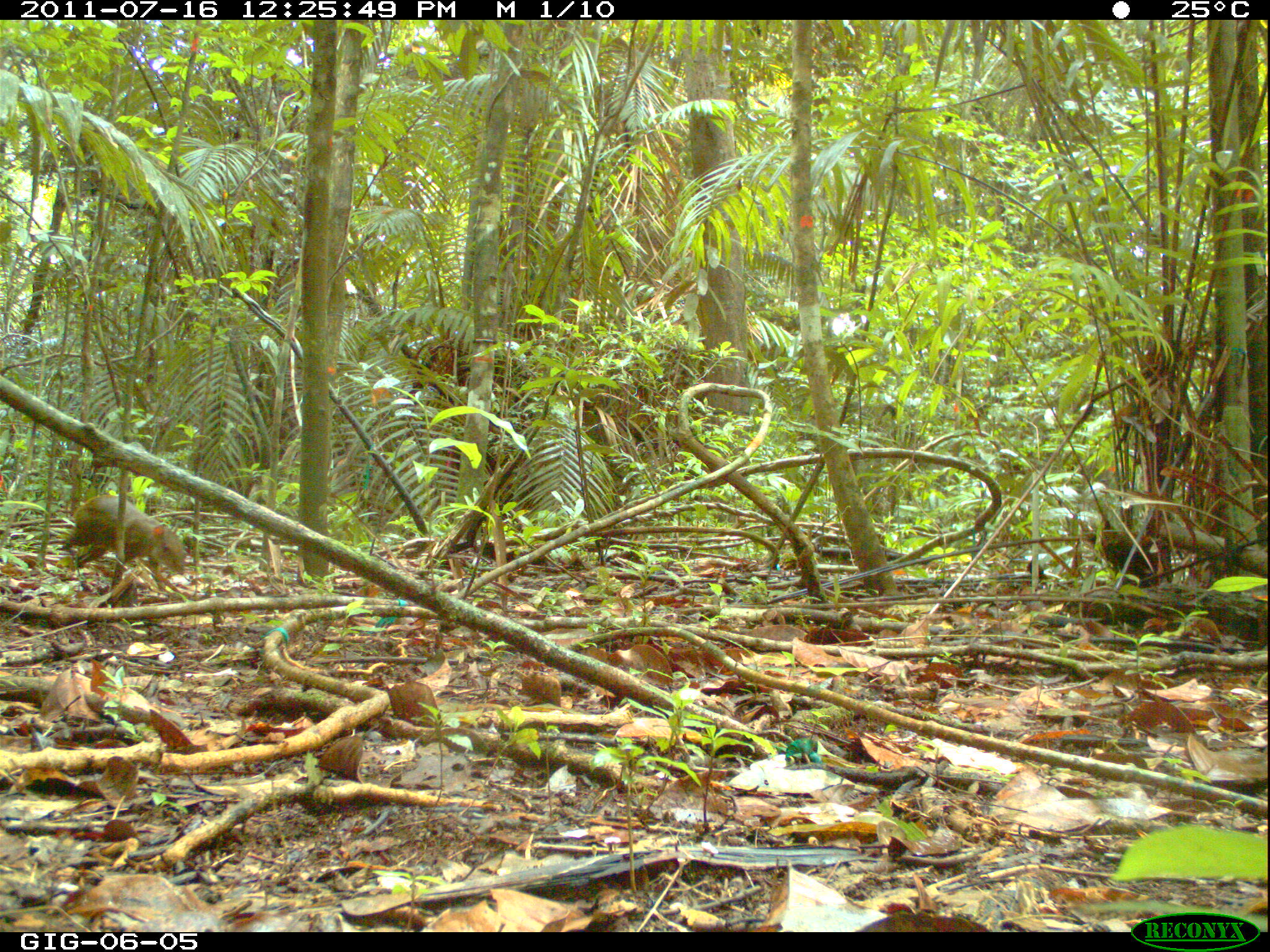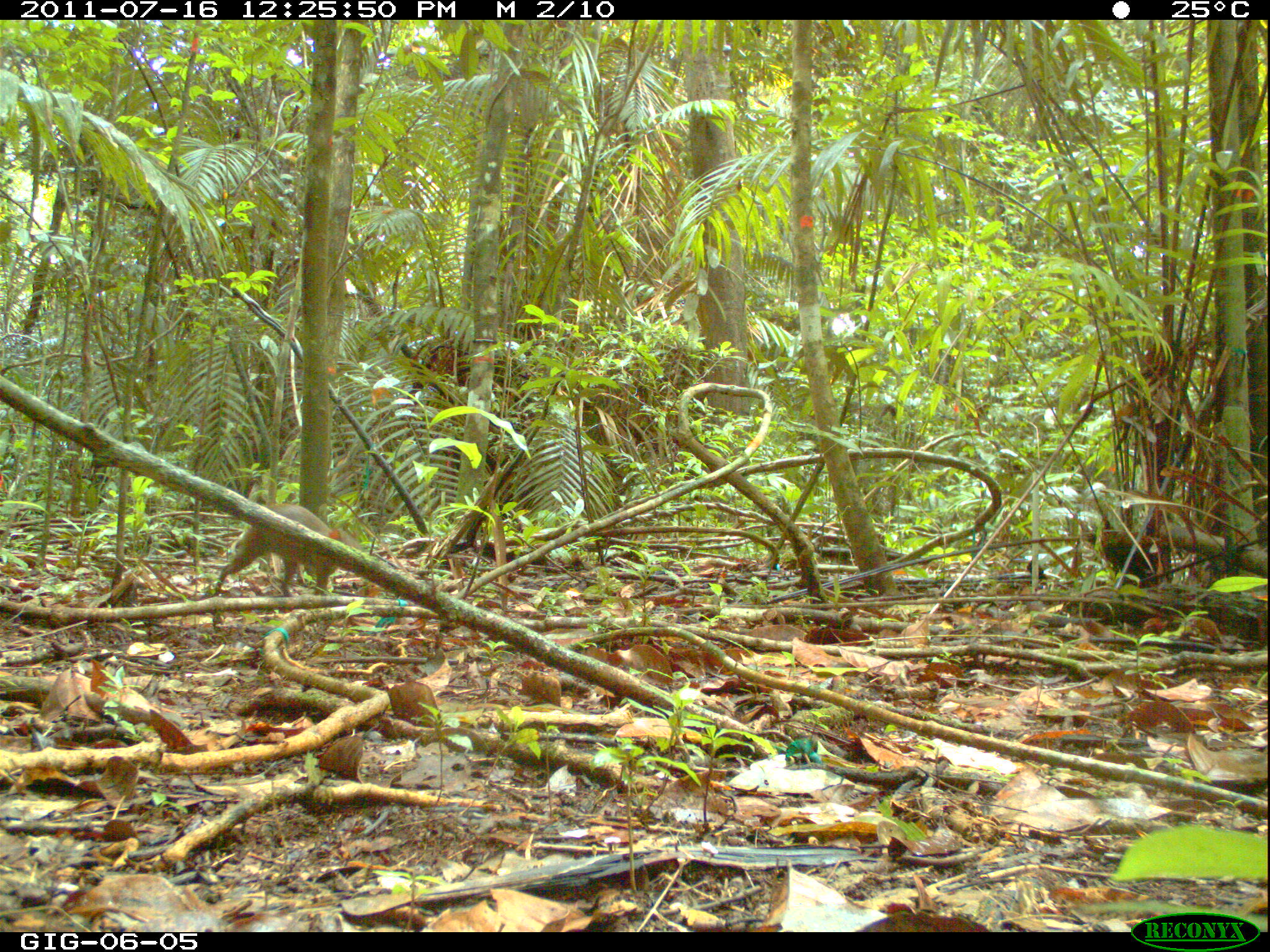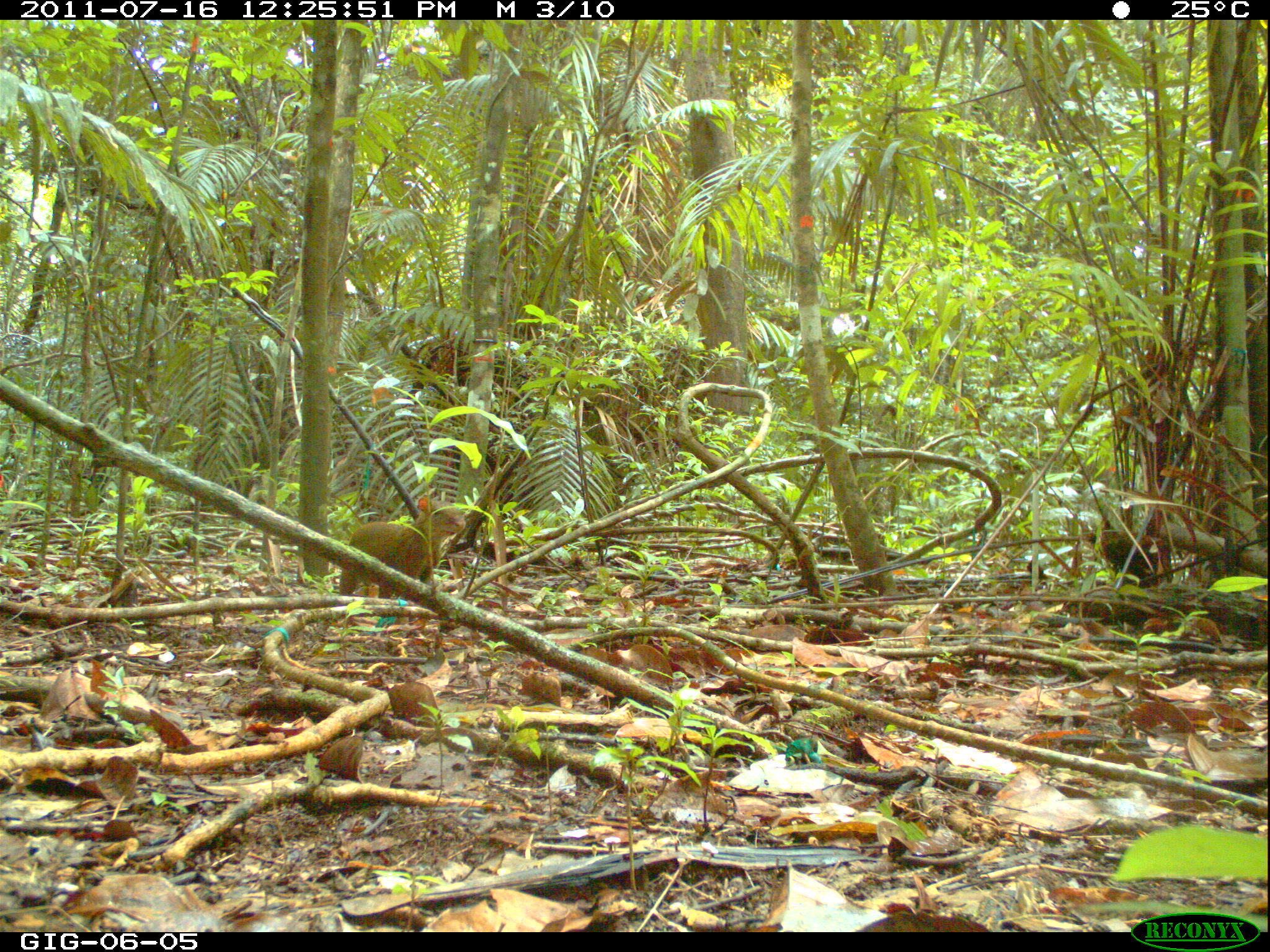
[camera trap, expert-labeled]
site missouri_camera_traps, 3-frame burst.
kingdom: Animalia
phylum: Chordata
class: Mammalia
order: Rodentia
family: Dasyproctidae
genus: Dasyprocta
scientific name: Dasyprocta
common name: agouti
Agouti (Dasyprocta). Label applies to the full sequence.